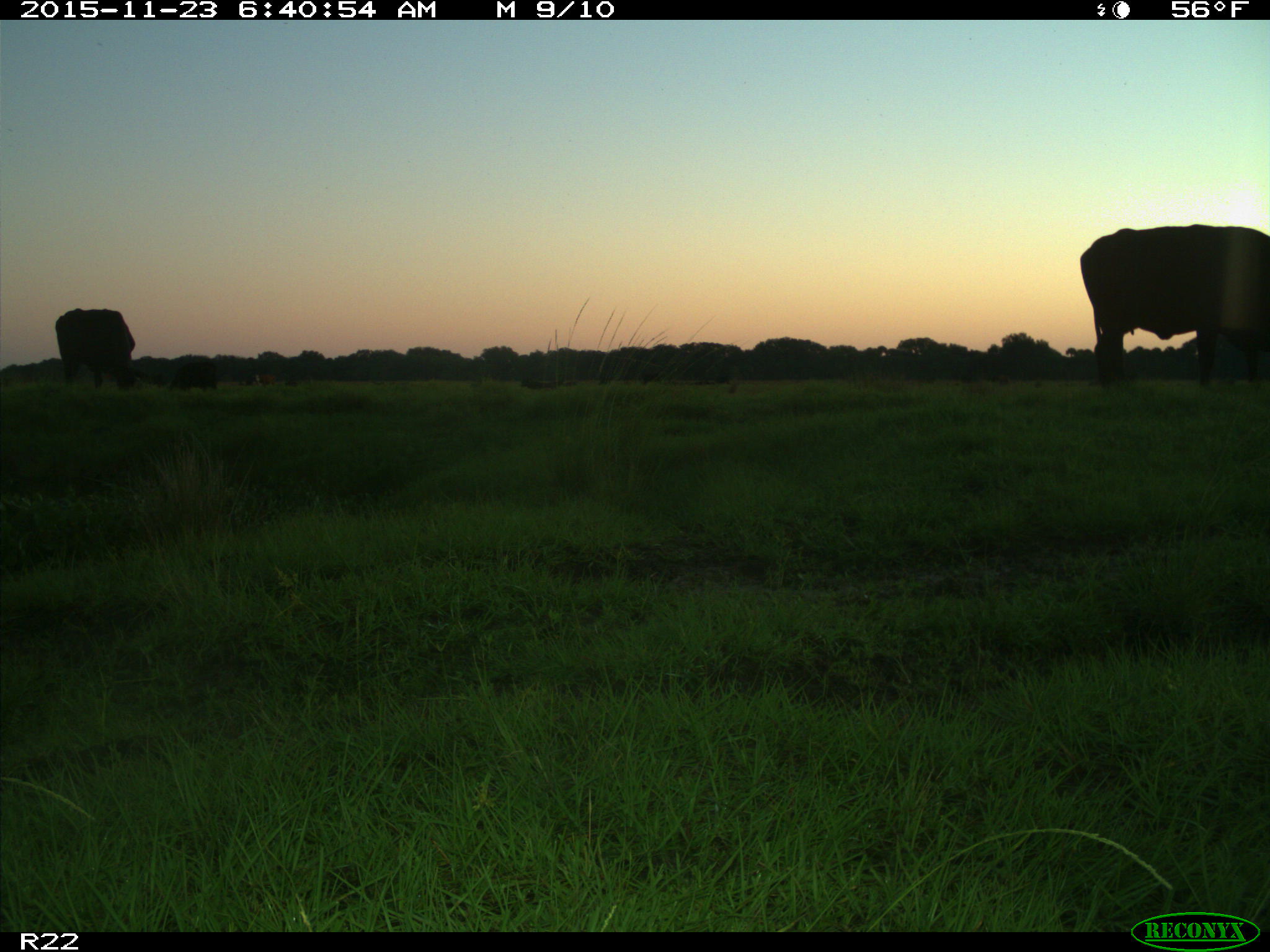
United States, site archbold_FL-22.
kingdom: Animalia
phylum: Chordata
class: Mammalia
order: Artiodactyla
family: Bovidae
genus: Bos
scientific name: Bos taurus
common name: domestic cow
Bos taurus (domestic cow).